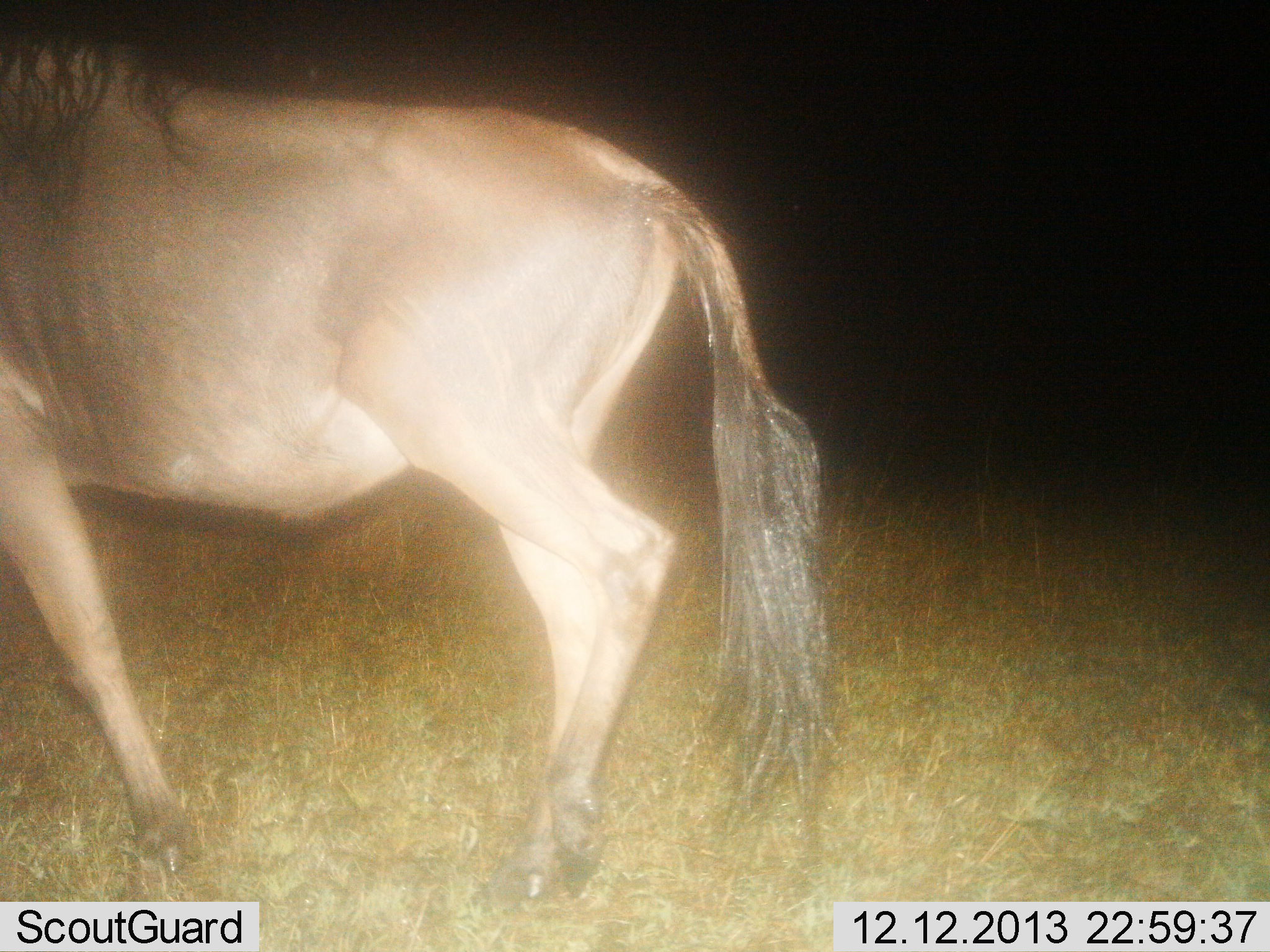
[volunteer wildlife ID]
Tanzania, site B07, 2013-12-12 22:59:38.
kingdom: Animalia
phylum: Chordata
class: Mammalia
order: Artiodactyla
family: Bovidae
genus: Connochaetes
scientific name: Connochaetes taurinus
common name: blue wildebeest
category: wildebeest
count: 1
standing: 50%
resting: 0%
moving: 50%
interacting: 0%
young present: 0%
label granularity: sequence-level